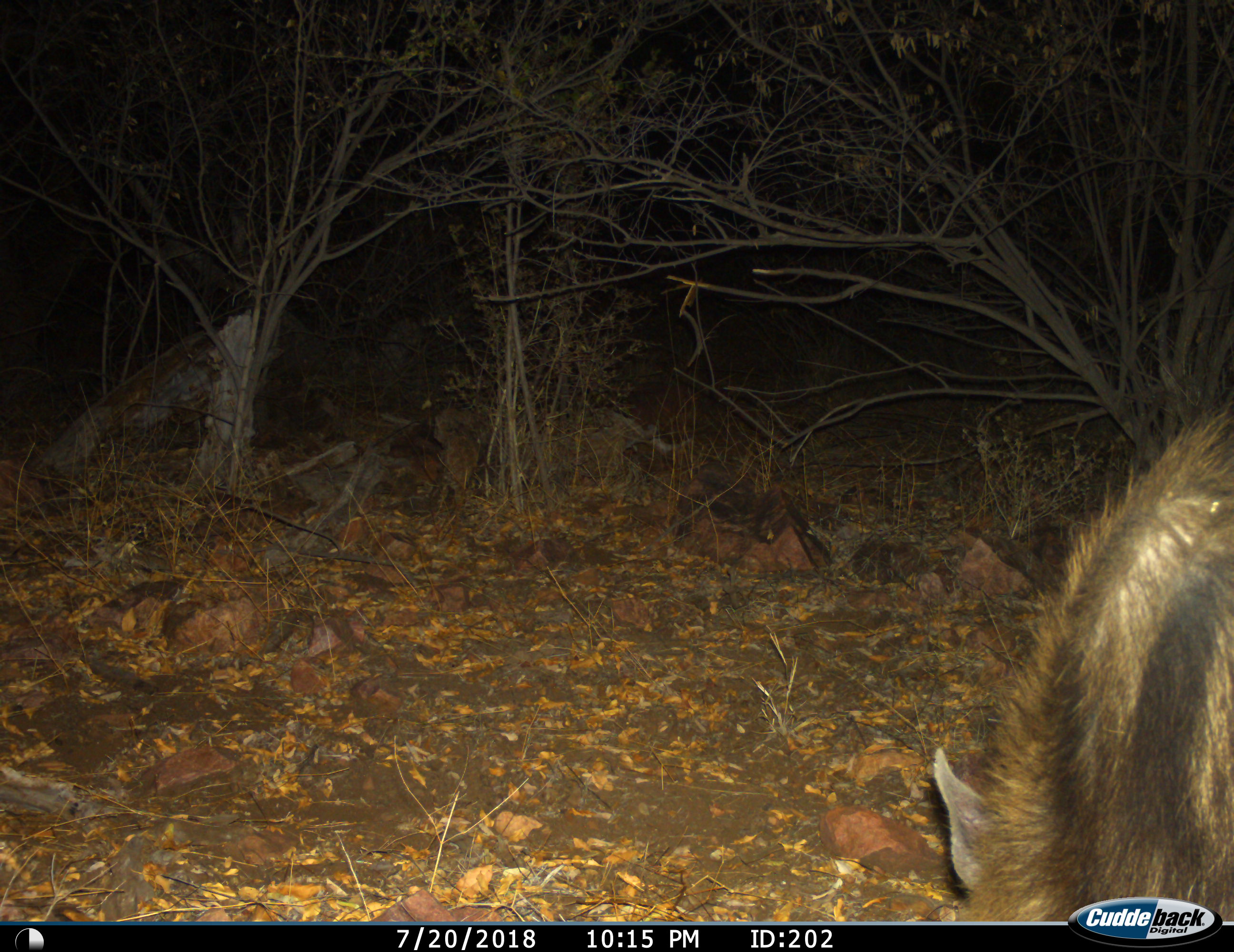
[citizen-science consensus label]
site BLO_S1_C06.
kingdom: Animalia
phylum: Chordata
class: Mammalia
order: Carnivora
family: Hyaenidae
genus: Parahyaena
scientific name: Parahyaena brunnea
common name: brown hyena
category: hyenabrown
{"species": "hyenabrown (brown hyena) (Parahyaena brunnea)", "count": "1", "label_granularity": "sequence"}